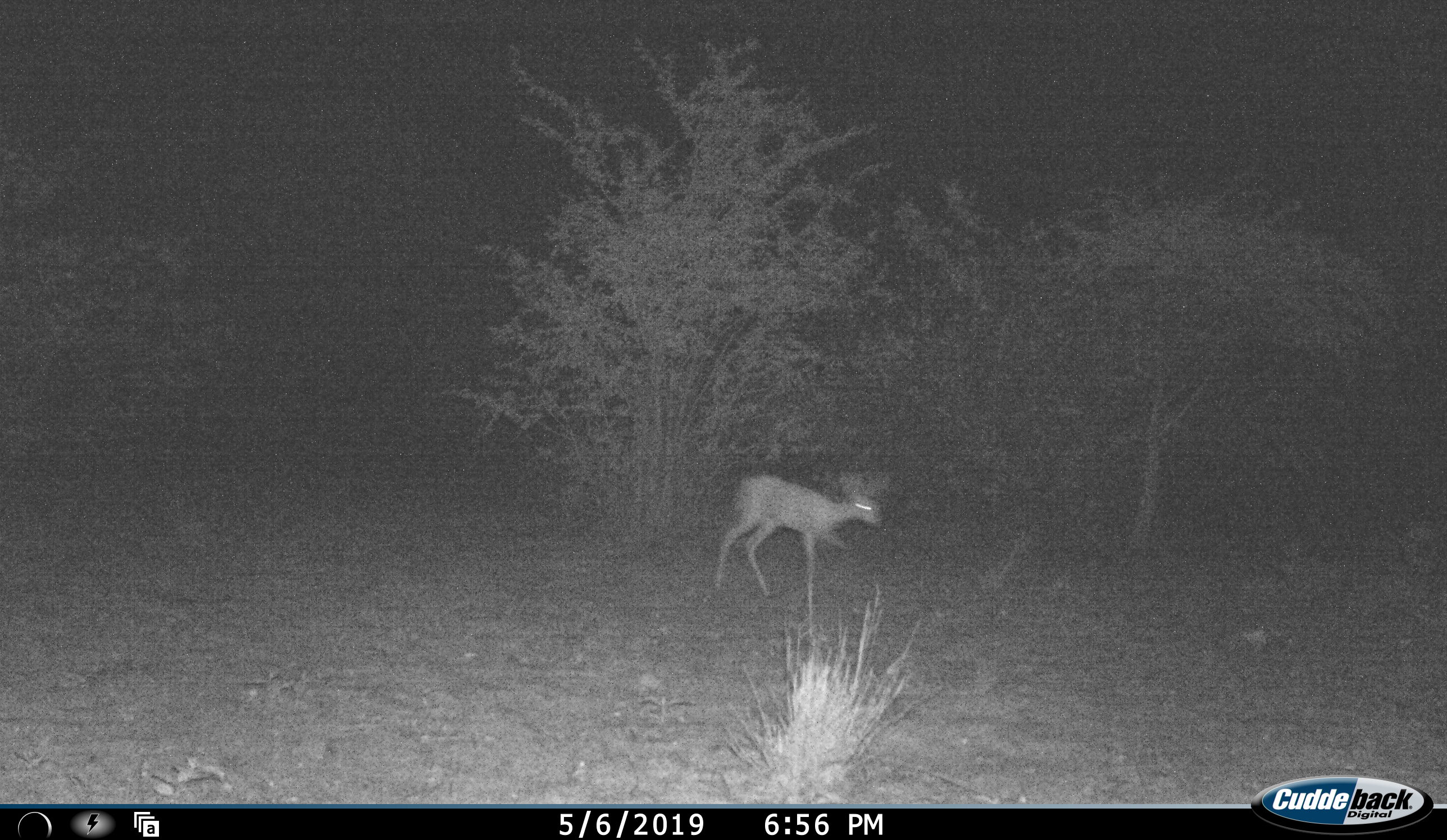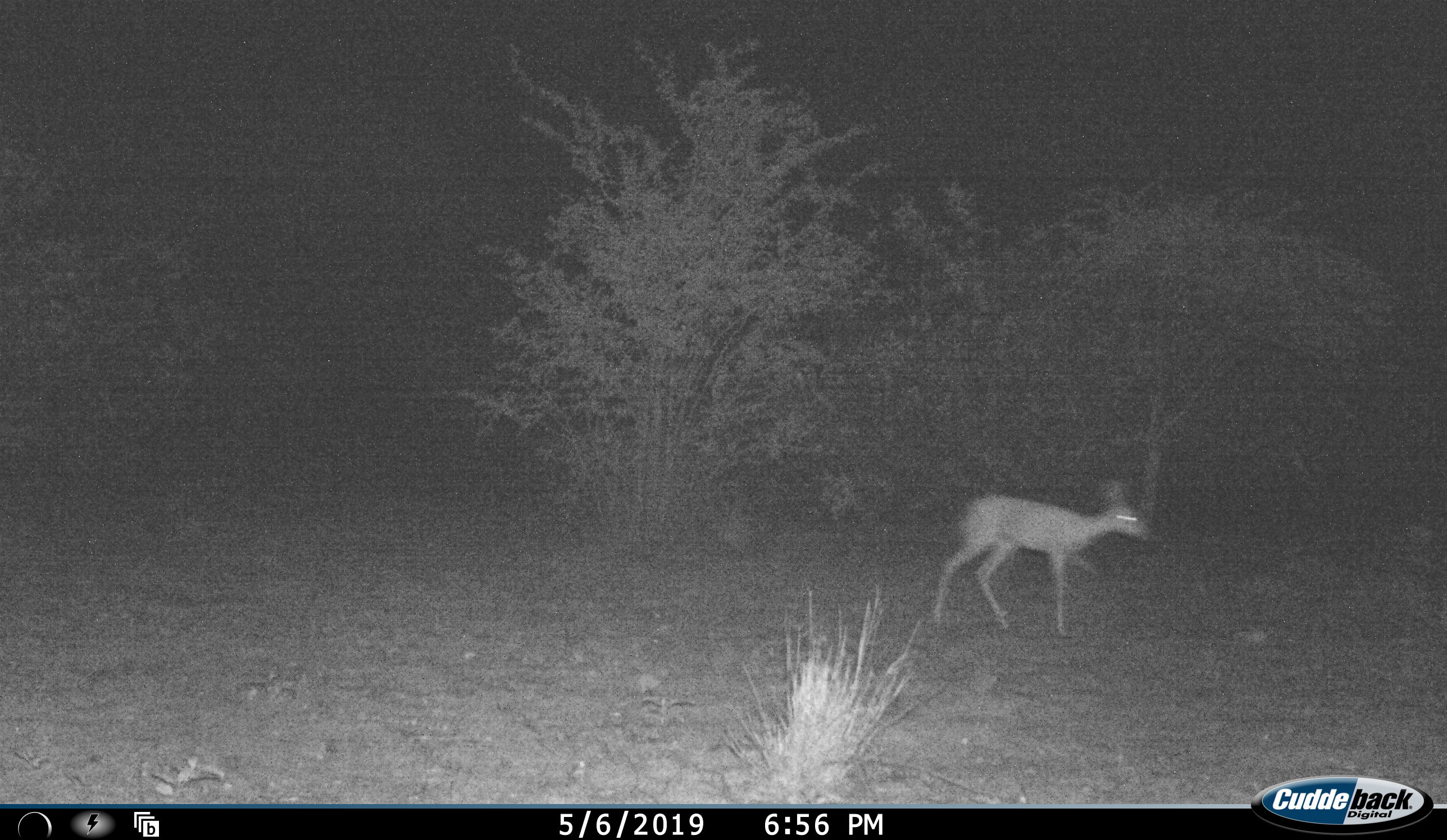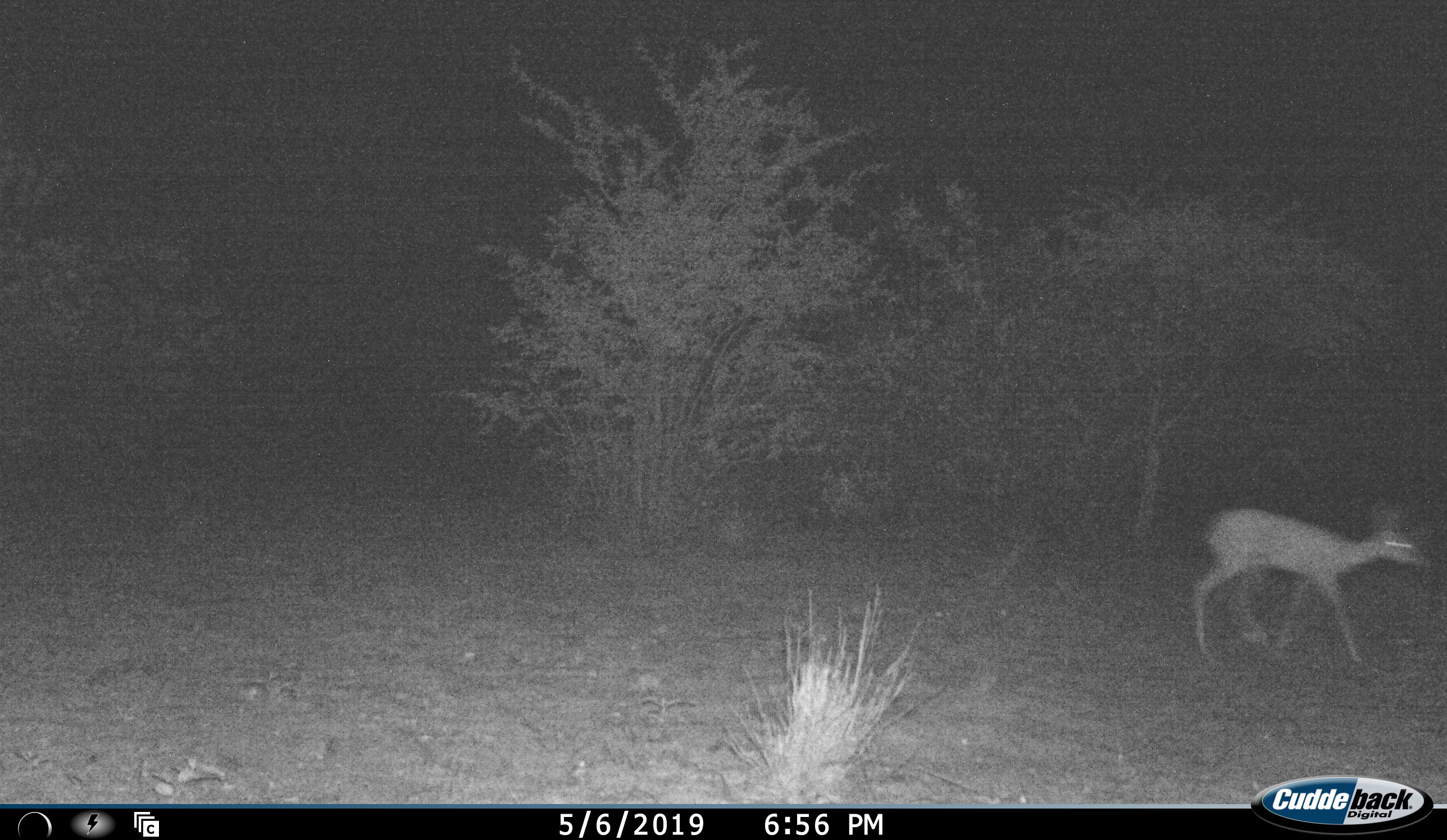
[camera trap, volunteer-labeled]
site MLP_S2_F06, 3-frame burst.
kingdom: Animalia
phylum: Chordata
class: Mammalia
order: Artiodactyla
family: Bovidae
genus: Raphicerus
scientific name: Raphicerus campestris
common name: steenbok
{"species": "steenbok (Raphicerus campestris)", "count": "1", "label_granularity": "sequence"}